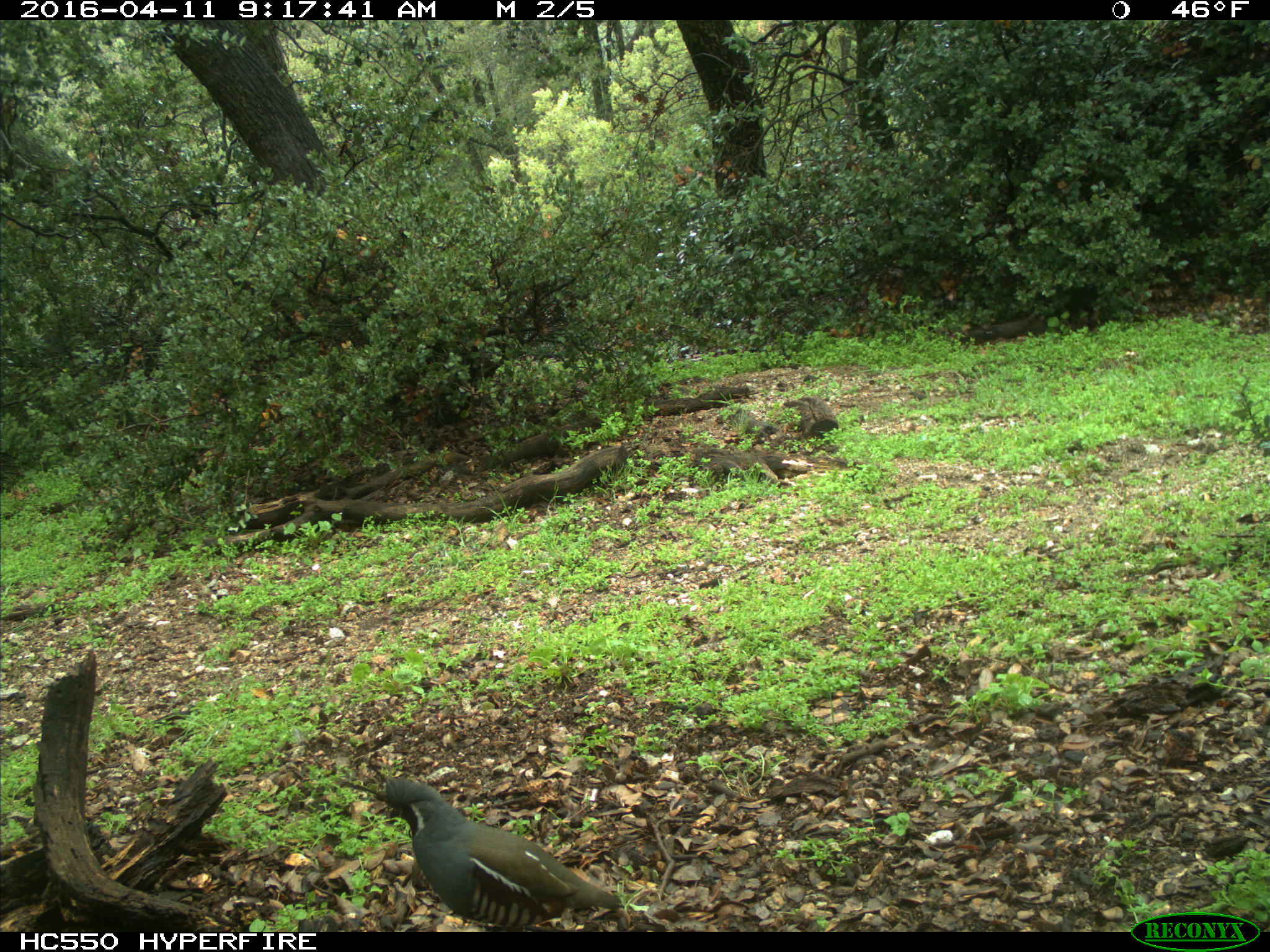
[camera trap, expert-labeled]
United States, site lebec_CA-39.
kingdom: Animalia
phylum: Chordata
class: Aves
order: Galliformes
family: Odontophoridae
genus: Callipepla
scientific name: Callipepla californica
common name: california quail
Callipepla californica (california quail).